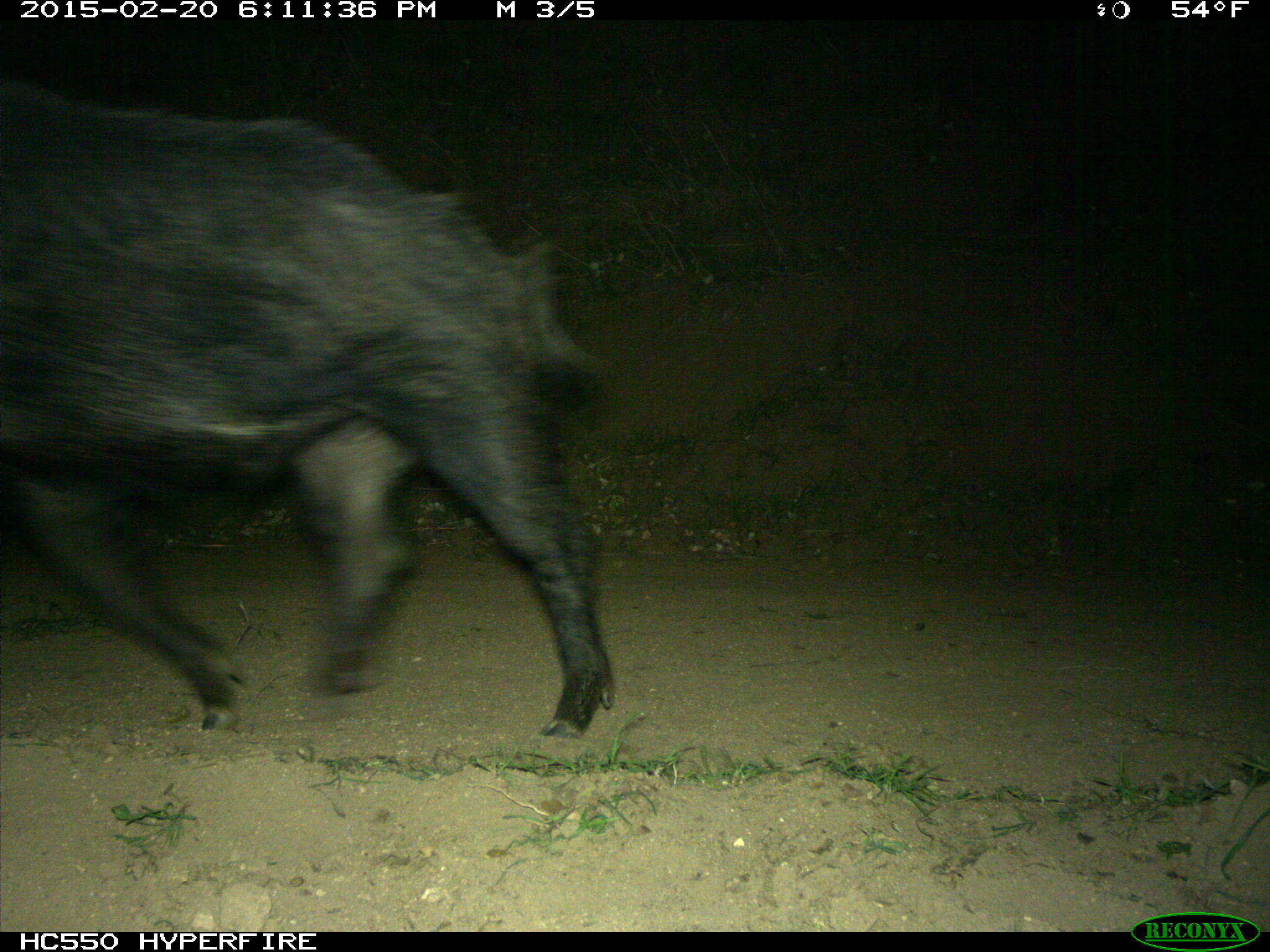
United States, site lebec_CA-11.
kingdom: Animalia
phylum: Chordata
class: Mammalia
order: Artiodactyla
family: Suidae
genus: Sus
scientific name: Sus scrofa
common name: wild boar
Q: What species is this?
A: Sus scrofa (wild boar).